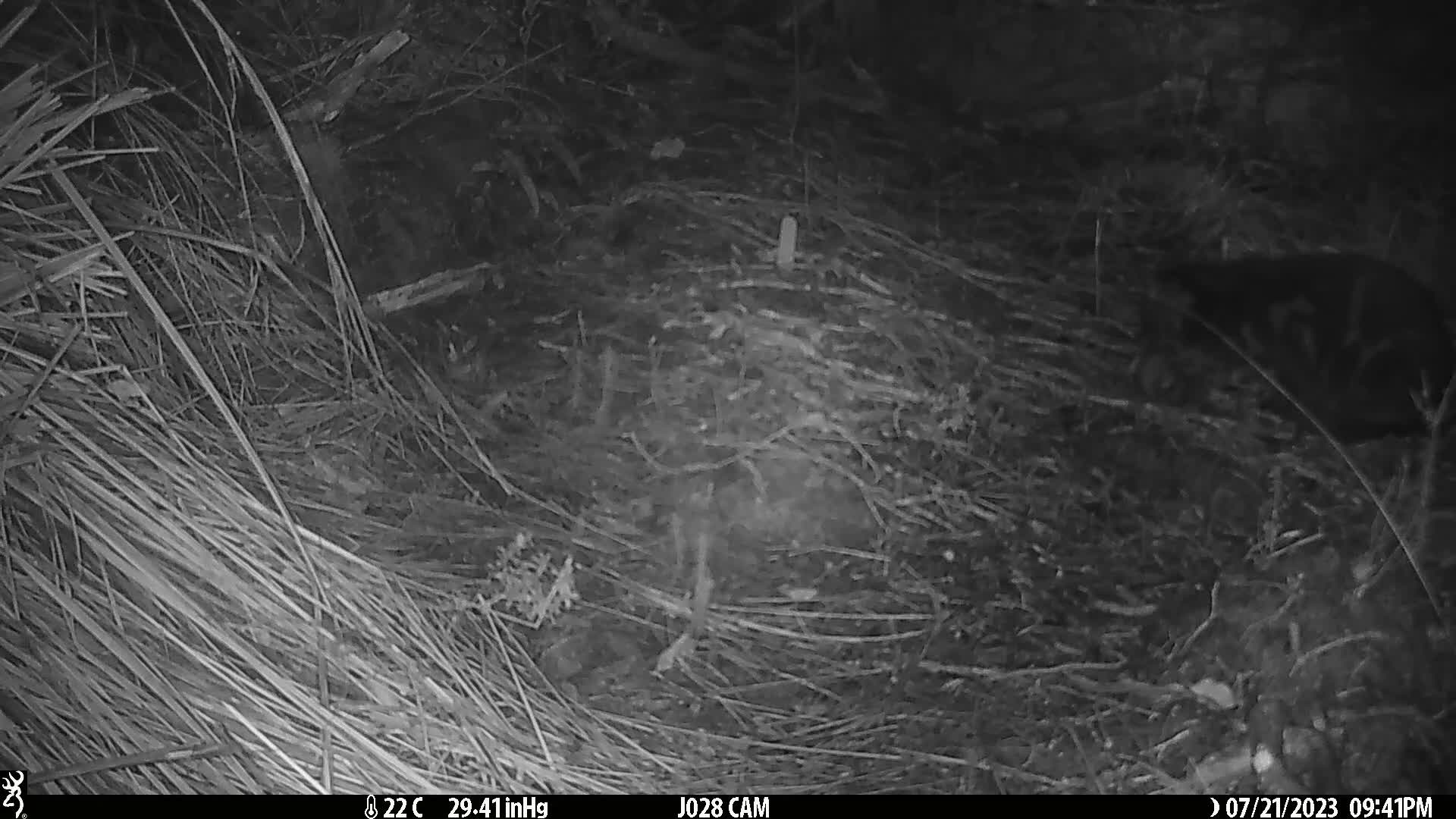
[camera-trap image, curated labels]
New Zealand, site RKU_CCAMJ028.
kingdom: Animalia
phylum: Chordata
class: Mammalia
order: Carnivora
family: Felidae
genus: Felis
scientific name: Felis catus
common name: domestic cat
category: cat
Cat (domestic cat) (Felis catus).